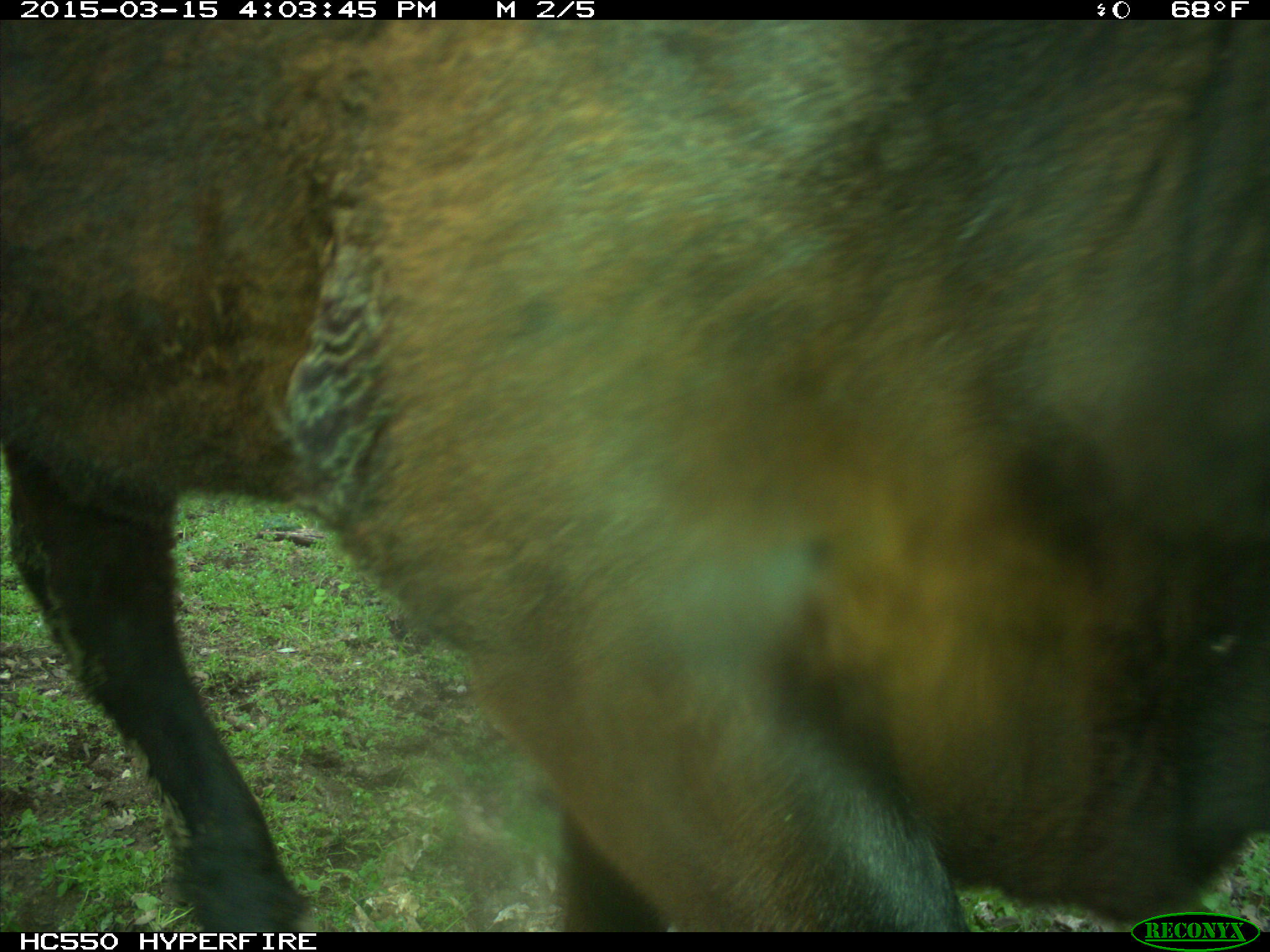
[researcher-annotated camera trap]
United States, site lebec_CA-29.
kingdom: Animalia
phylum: Chordata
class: Mammalia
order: Artiodactyla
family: Bovidae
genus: Bos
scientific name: Bos taurus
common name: domestic cow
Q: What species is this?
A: Bos taurus (domestic cow).